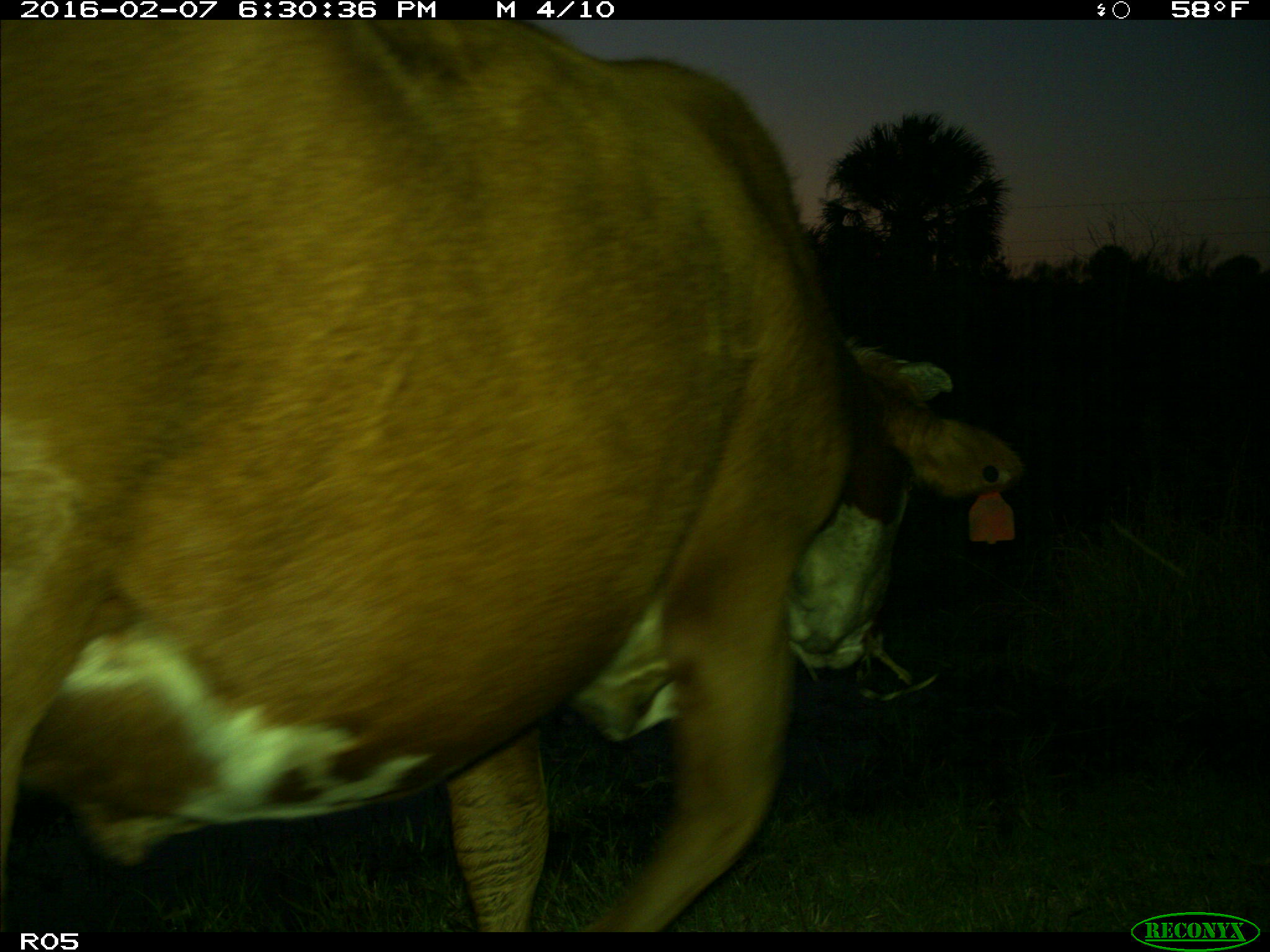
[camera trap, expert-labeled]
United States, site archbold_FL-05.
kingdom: Animalia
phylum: Chordata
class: Mammalia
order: Artiodactyla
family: Bovidae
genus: Bos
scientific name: Bos taurus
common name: domestic cow